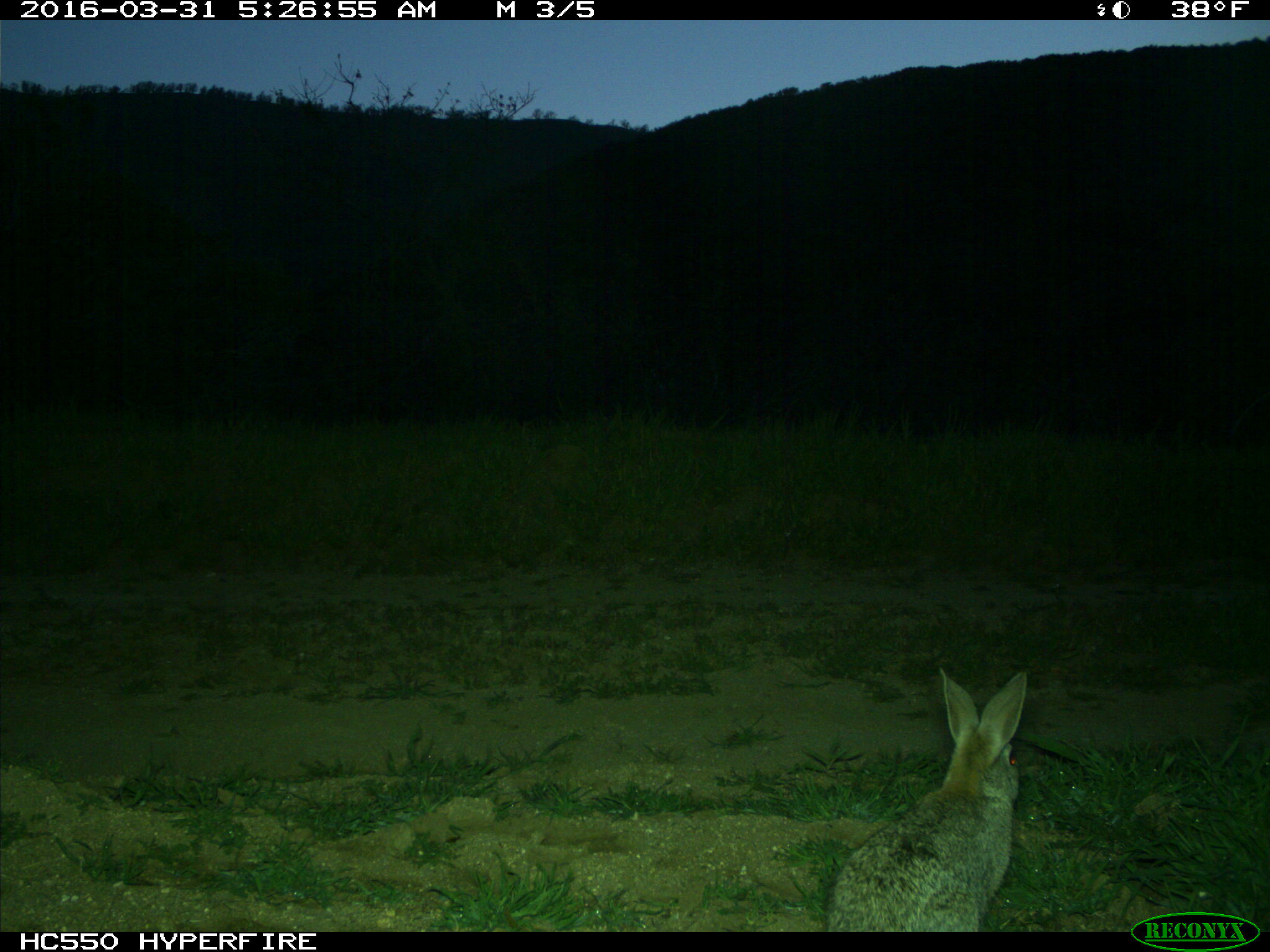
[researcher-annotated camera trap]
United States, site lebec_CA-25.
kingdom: Animalia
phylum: Chordata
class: Mammalia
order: Lagomorpha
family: Leporidae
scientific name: Leporidae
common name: rabbits and hares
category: unidentified rabbit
Unidentified rabbit (rabbits and hares) (Leporidae).